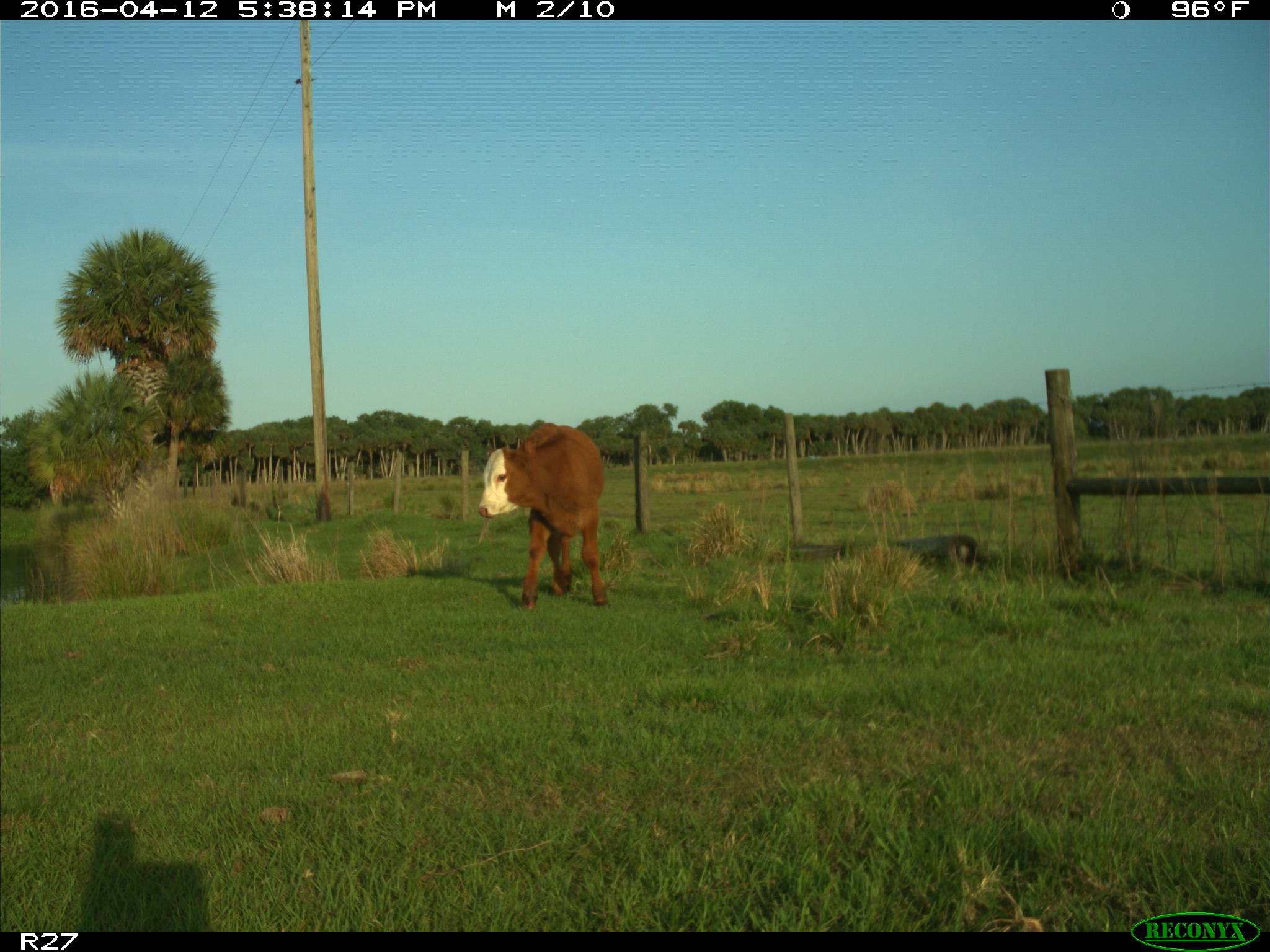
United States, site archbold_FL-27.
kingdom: Animalia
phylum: Chordata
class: Mammalia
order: Artiodactyla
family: Bovidae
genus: Bos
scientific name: Bos taurus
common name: domestic cow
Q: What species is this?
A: Bos taurus (domestic cow).